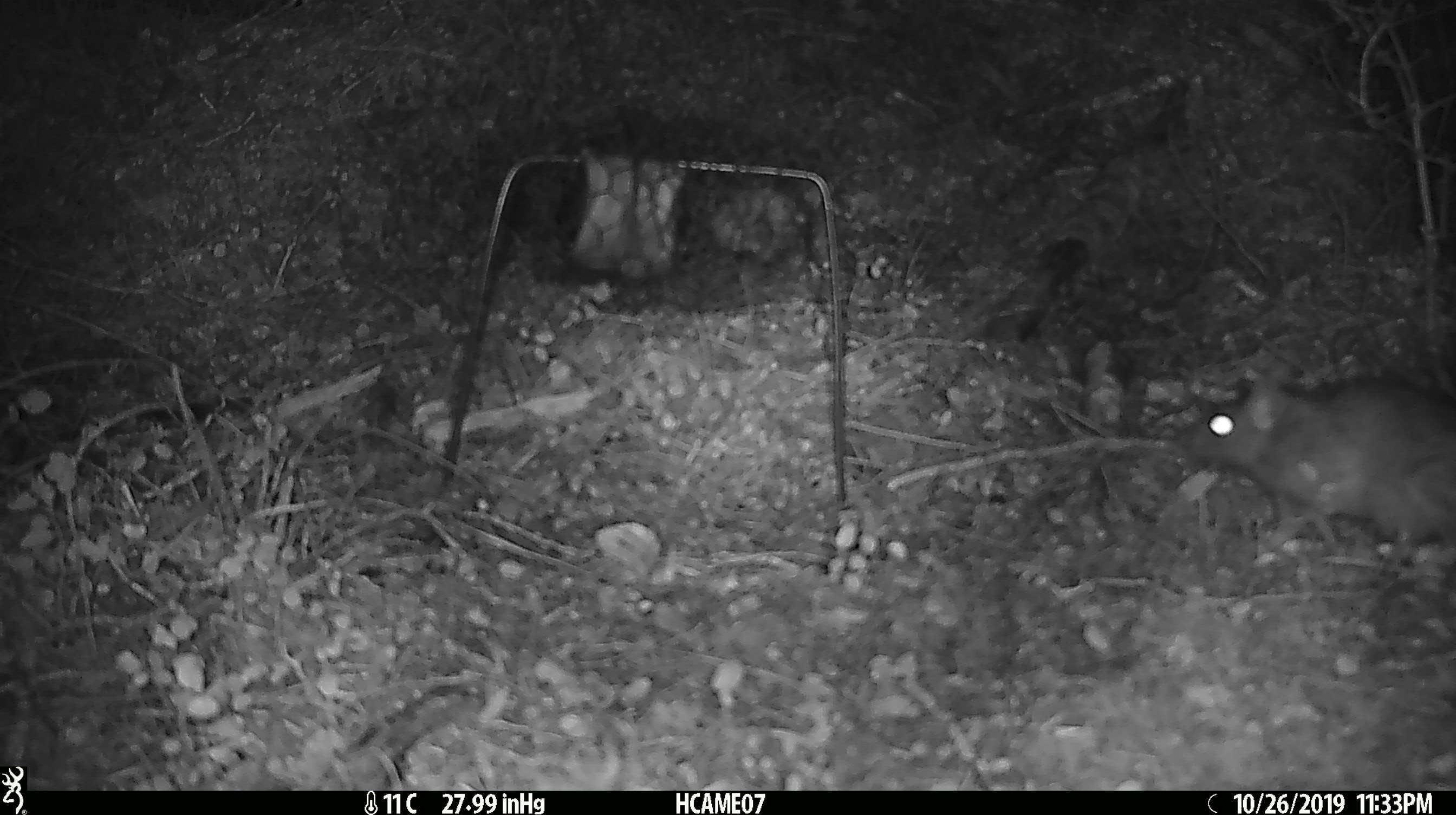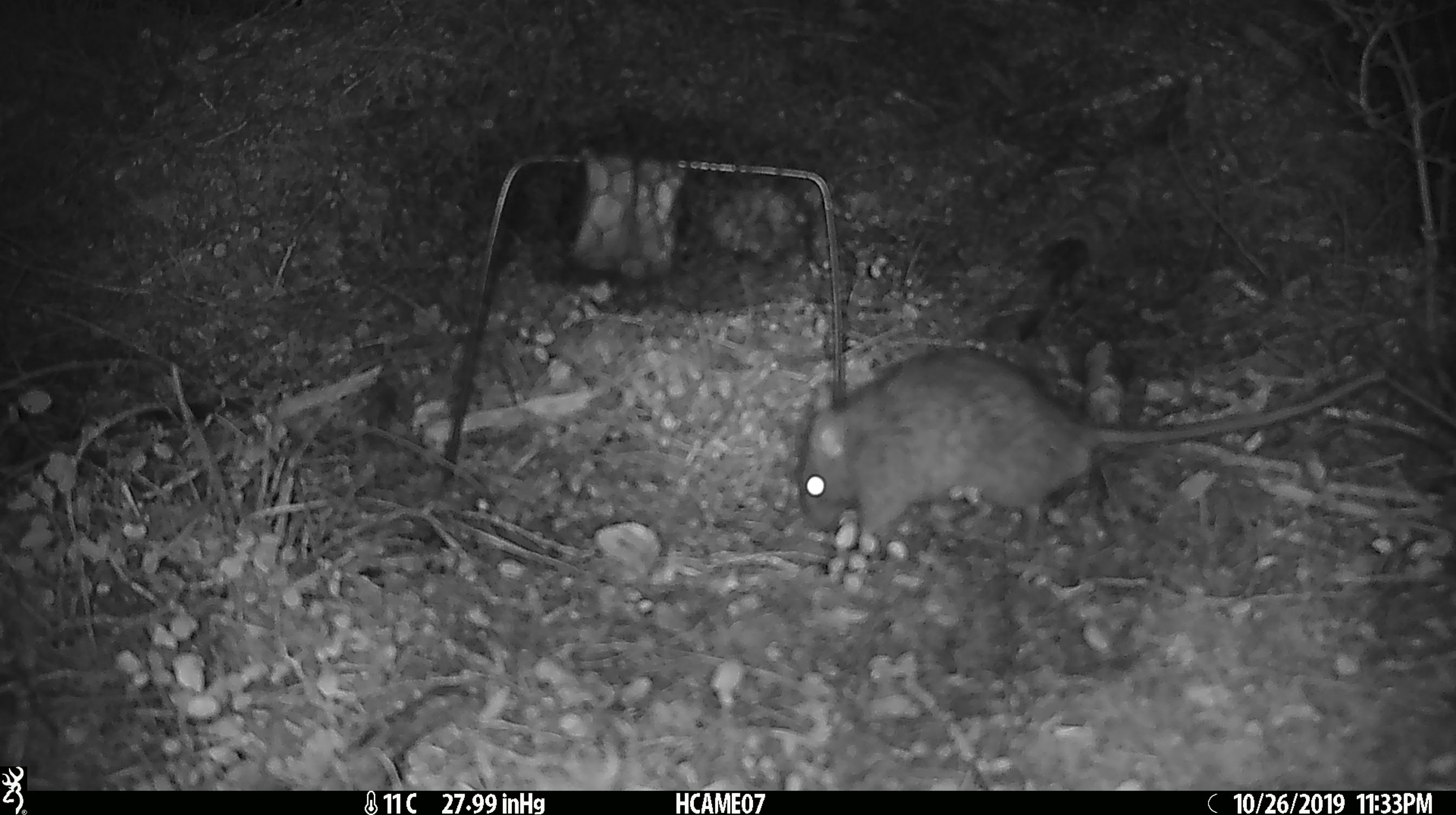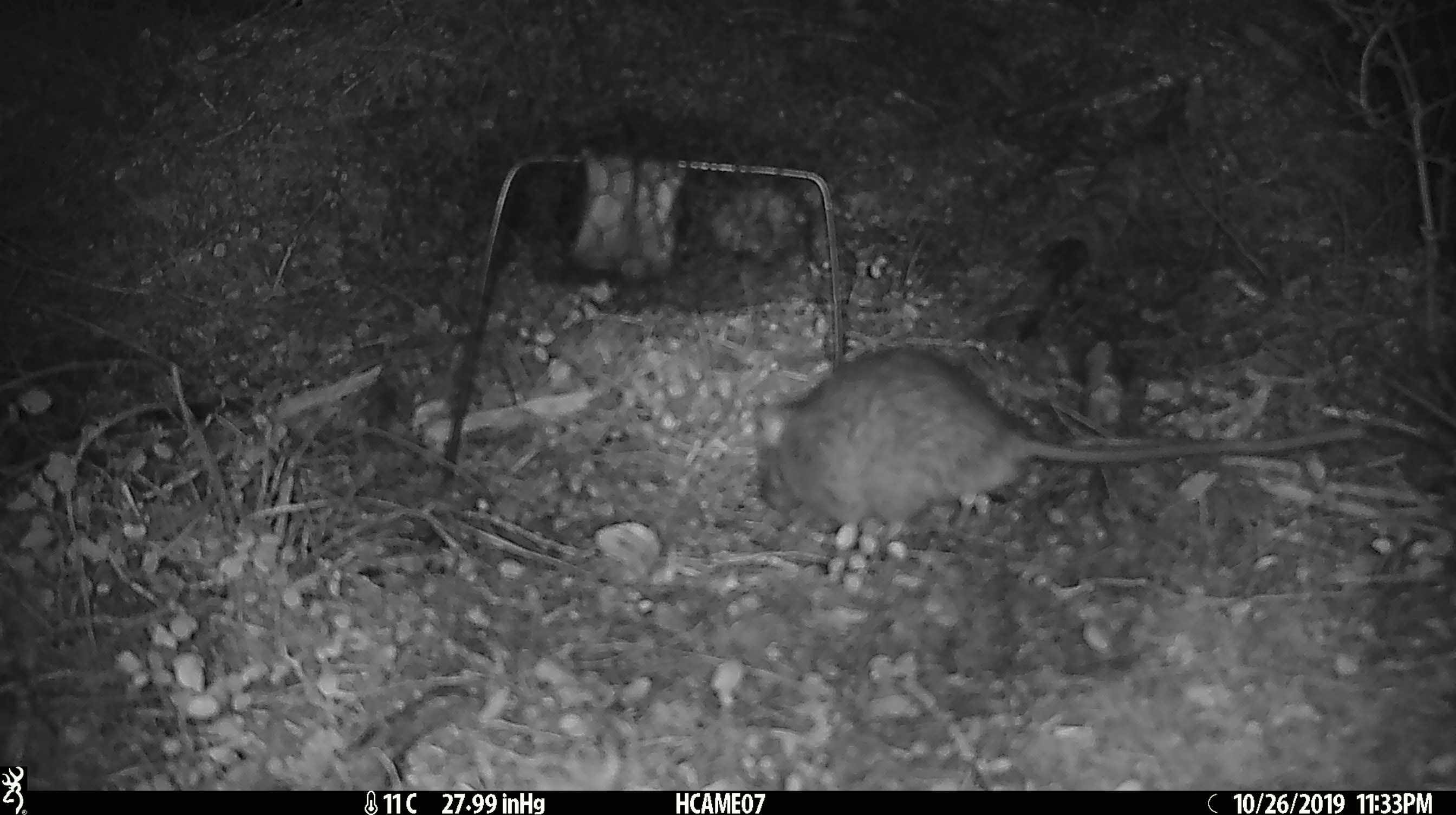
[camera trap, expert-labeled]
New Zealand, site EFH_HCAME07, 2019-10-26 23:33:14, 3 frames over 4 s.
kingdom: Animalia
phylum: Chordata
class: Mammalia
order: Rodentia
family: Muridae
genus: Rattus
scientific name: Rattus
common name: rat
Rat (Rattus).